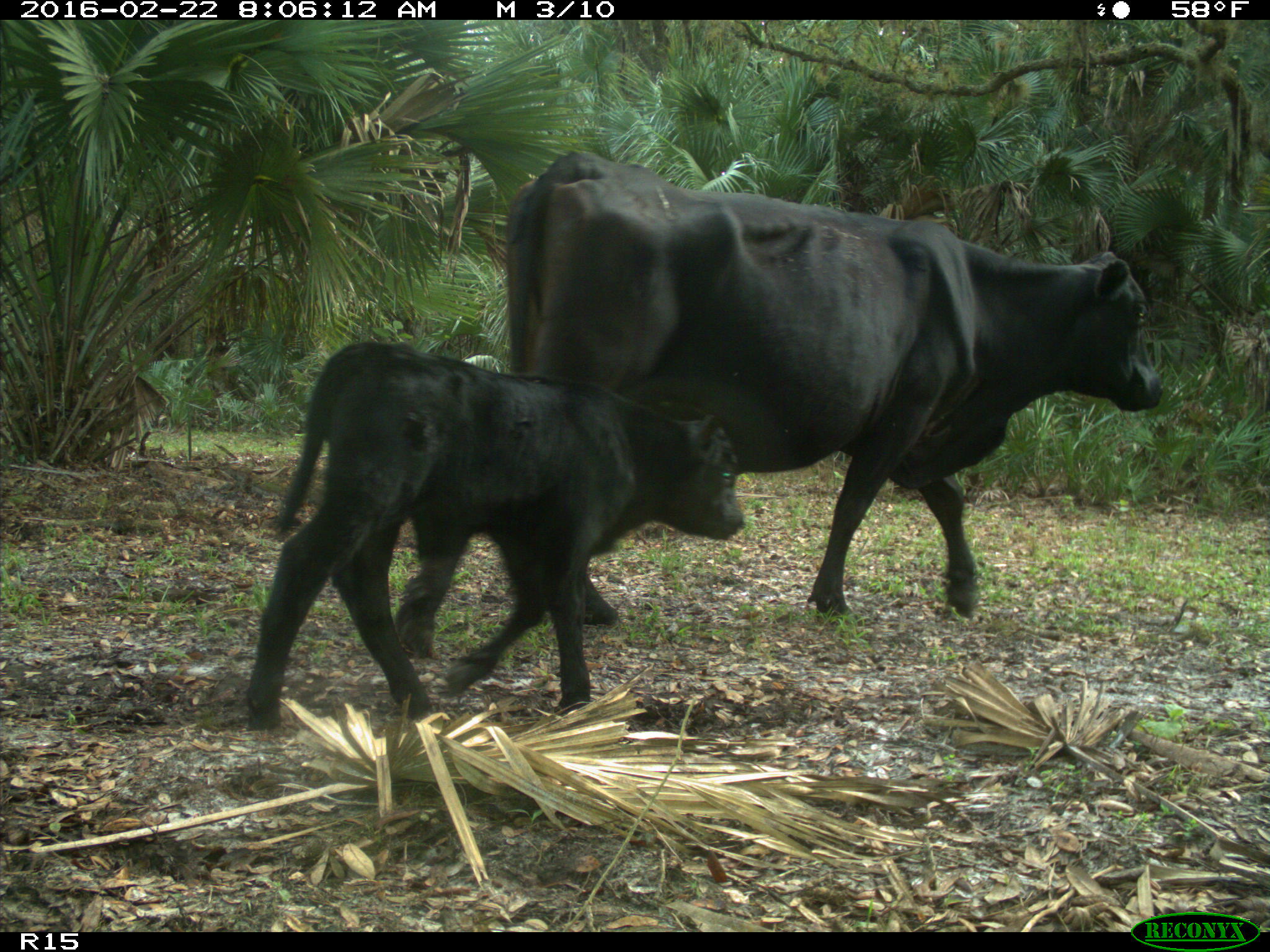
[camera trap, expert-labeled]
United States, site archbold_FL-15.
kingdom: Animalia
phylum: Chordata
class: Mammalia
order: Artiodactyla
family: Bovidae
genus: Bos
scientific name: Bos taurus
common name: domestic cow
Bos taurus (domestic cow).